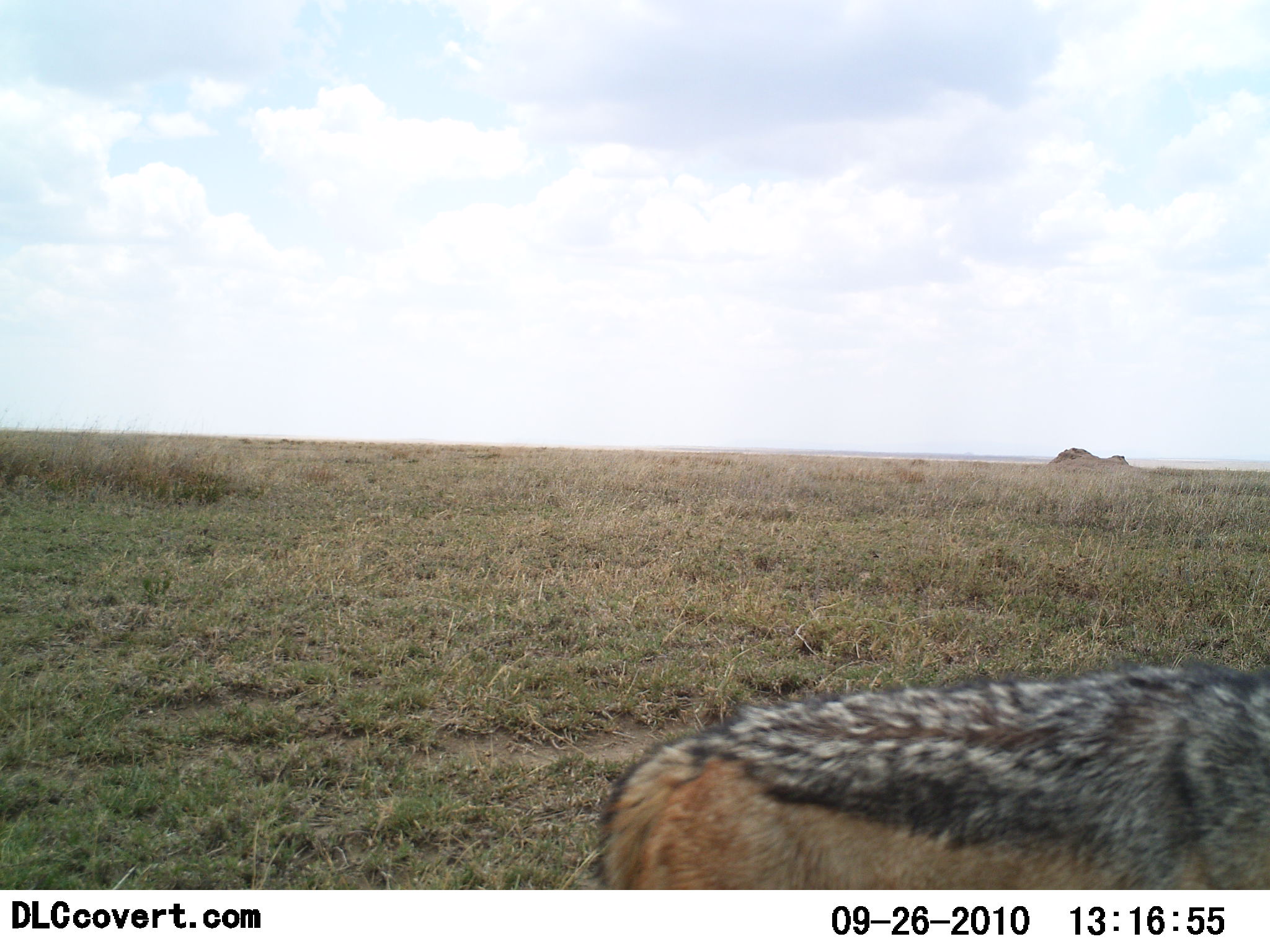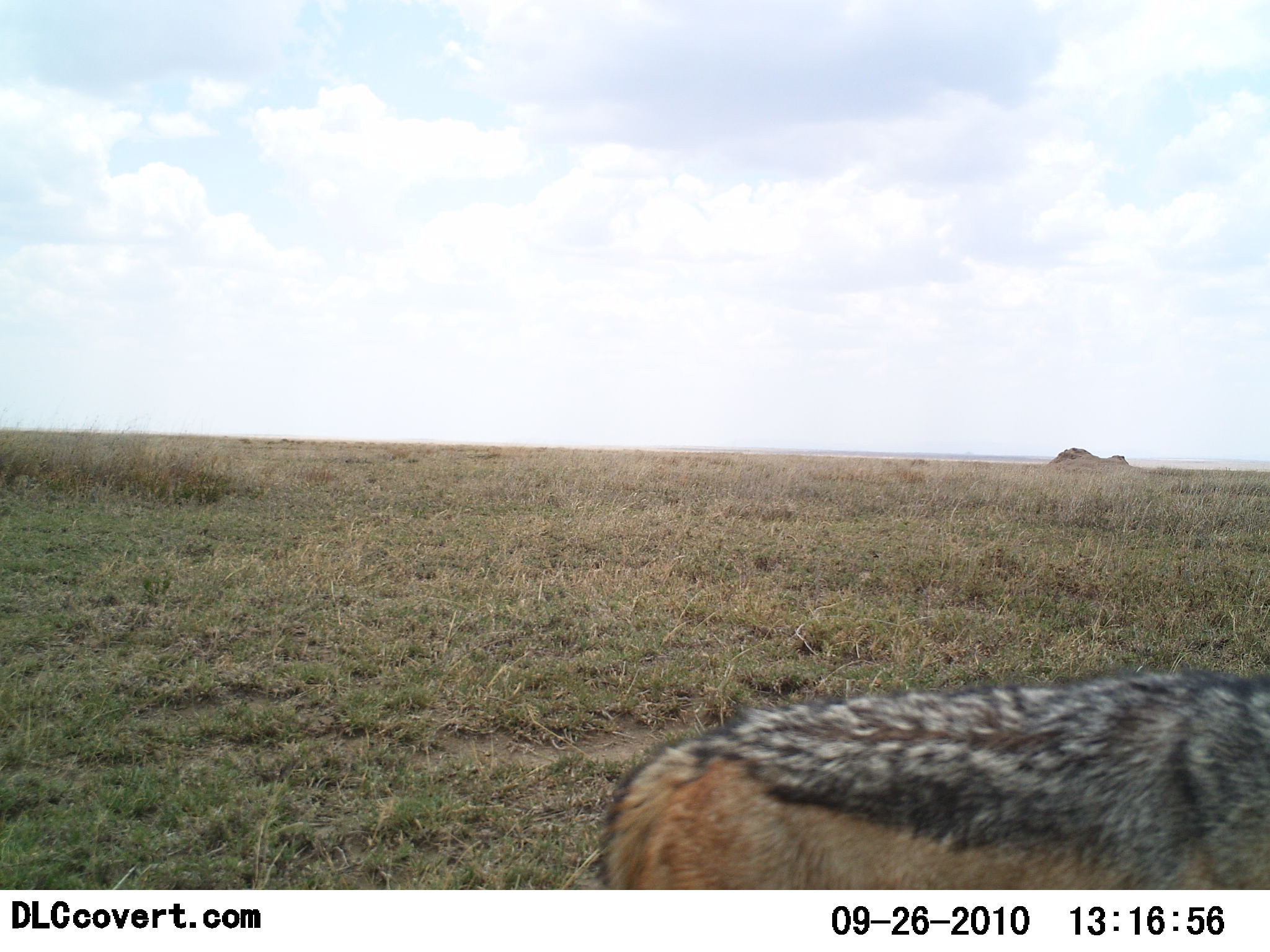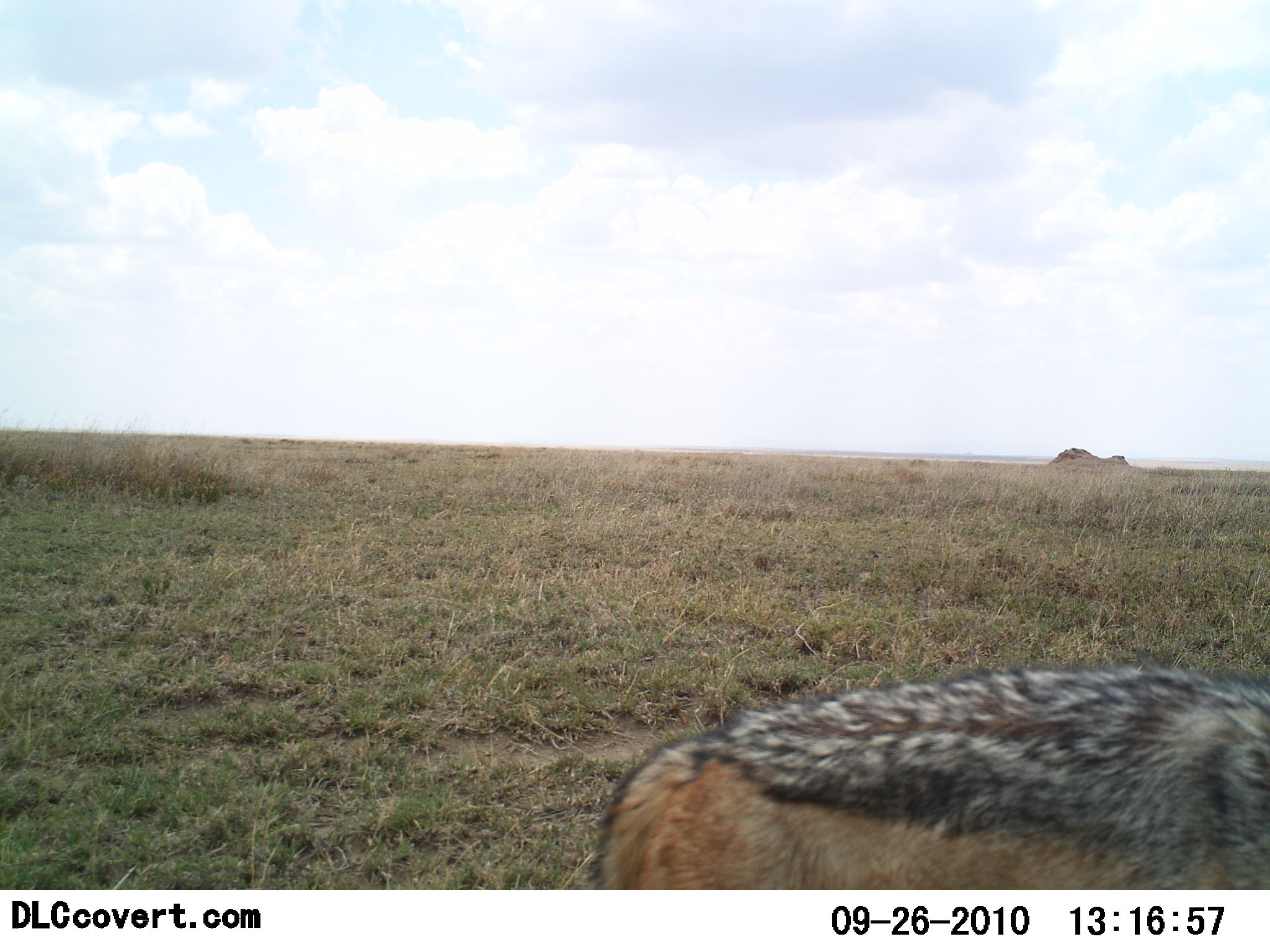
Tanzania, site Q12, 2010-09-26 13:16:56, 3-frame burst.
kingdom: Animalia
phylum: Chordata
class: Mammalia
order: Carnivora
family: Canidae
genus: Lupulella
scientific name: Lupulella mesomelas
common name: black-backed jackal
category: jackal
Jackal (black-backed jackal) (Lupulella mesomelas), count 1. Behavior (volunteer vote fractions): standing 88%, resting 6%, moving 6%, interacting 0%. Young present (vote fraction): 0%. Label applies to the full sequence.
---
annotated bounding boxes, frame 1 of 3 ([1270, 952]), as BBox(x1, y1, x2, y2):
animal: BBox(587, 659, 1269, 890)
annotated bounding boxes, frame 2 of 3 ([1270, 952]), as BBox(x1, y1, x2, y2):
animal: BBox(592, 665, 1269, 890)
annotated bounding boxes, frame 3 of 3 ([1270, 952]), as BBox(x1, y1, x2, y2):
animal: BBox(577, 661, 1269, 890)